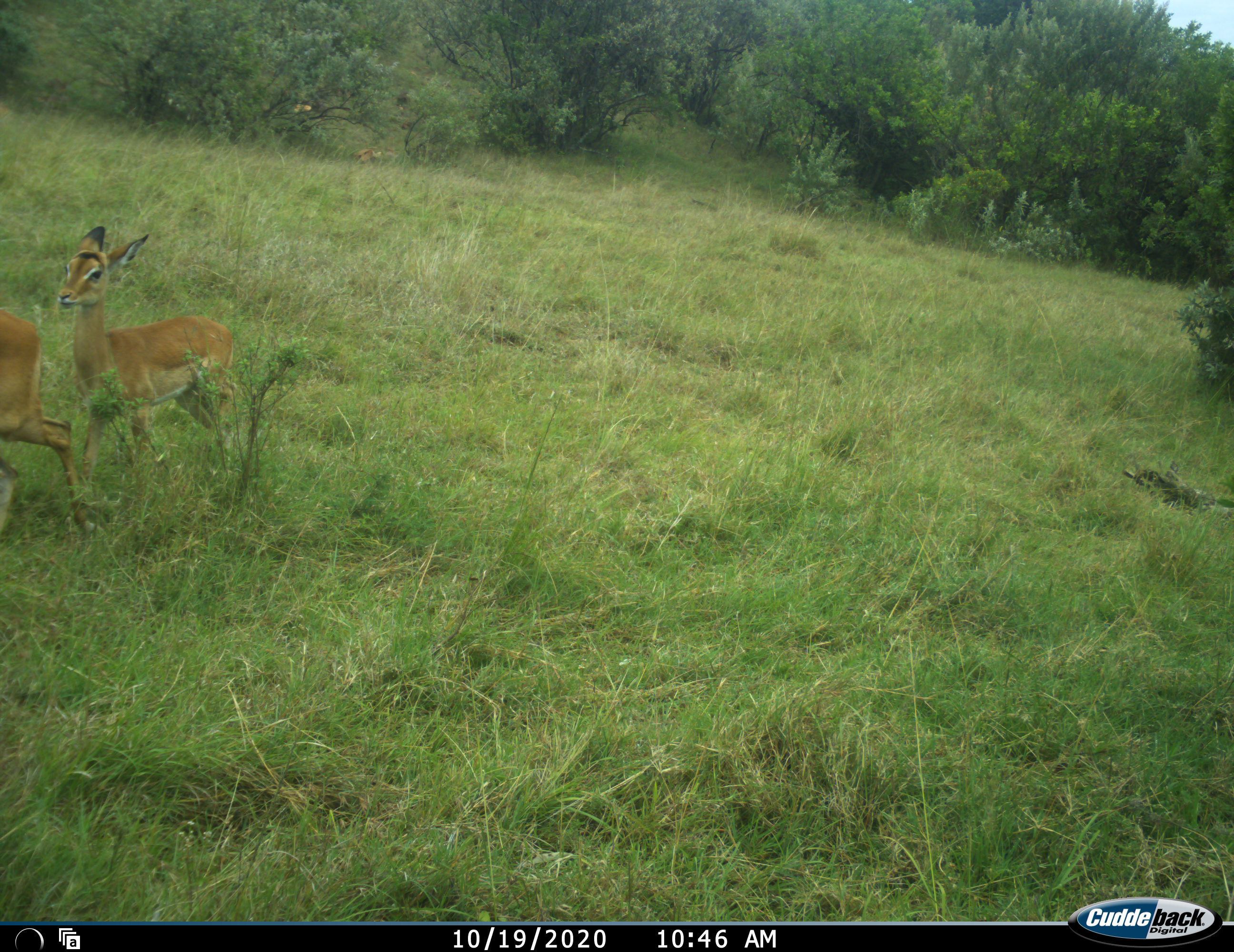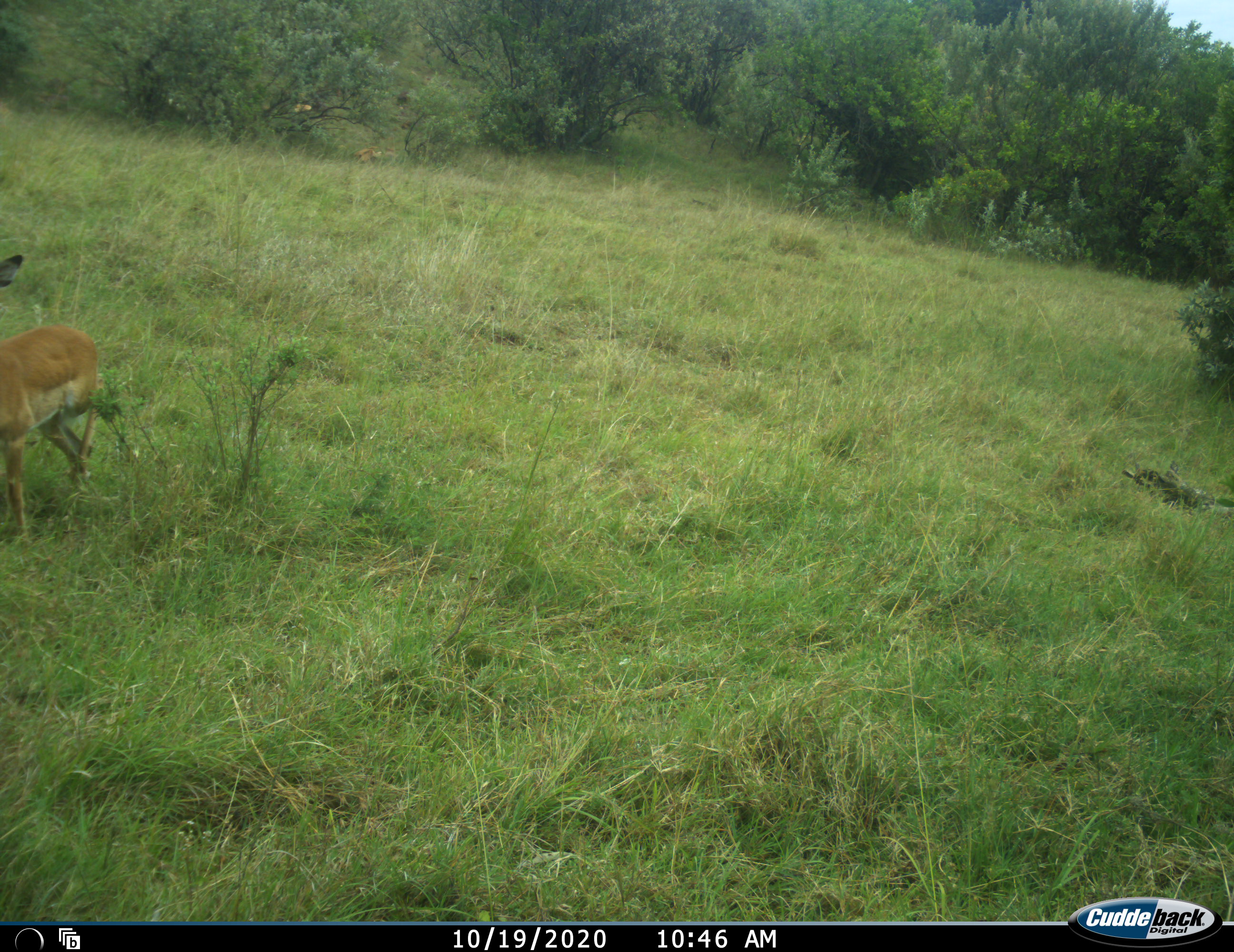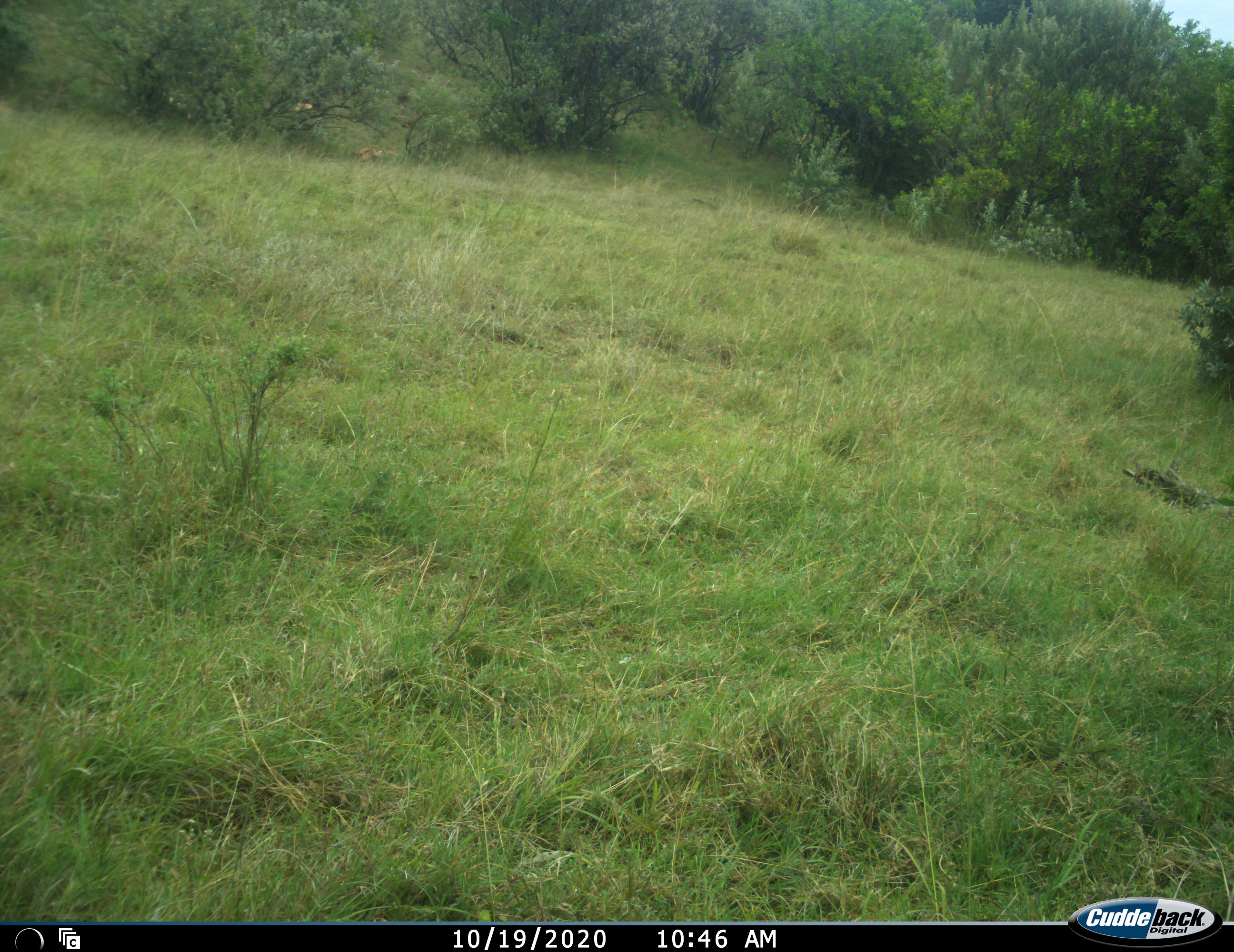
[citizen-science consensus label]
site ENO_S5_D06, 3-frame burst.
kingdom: Animalia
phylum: Chordata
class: Mammalia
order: Artiodactyla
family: Bovidae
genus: Aepyceros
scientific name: Aepyceros melampus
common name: impala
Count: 2.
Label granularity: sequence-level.